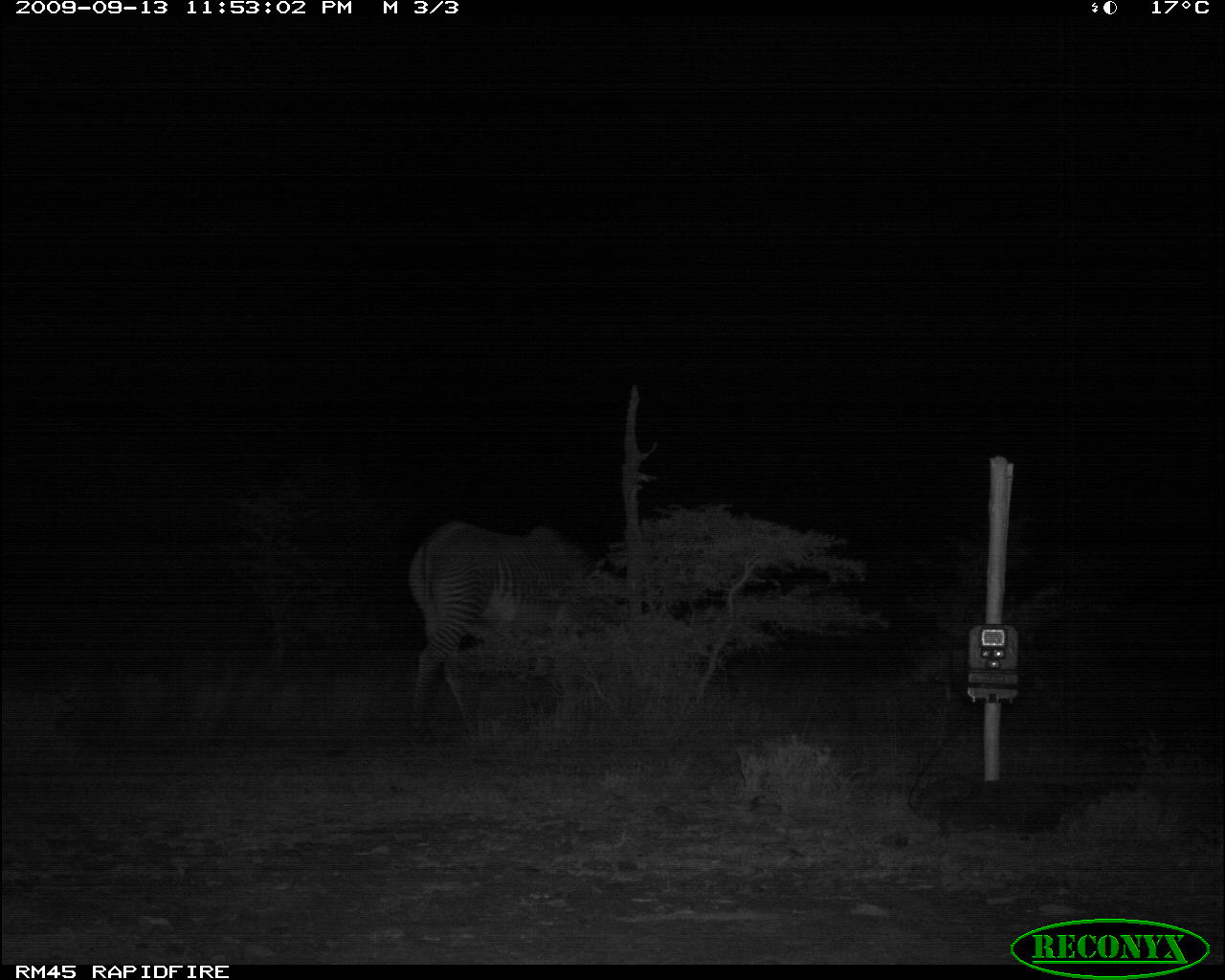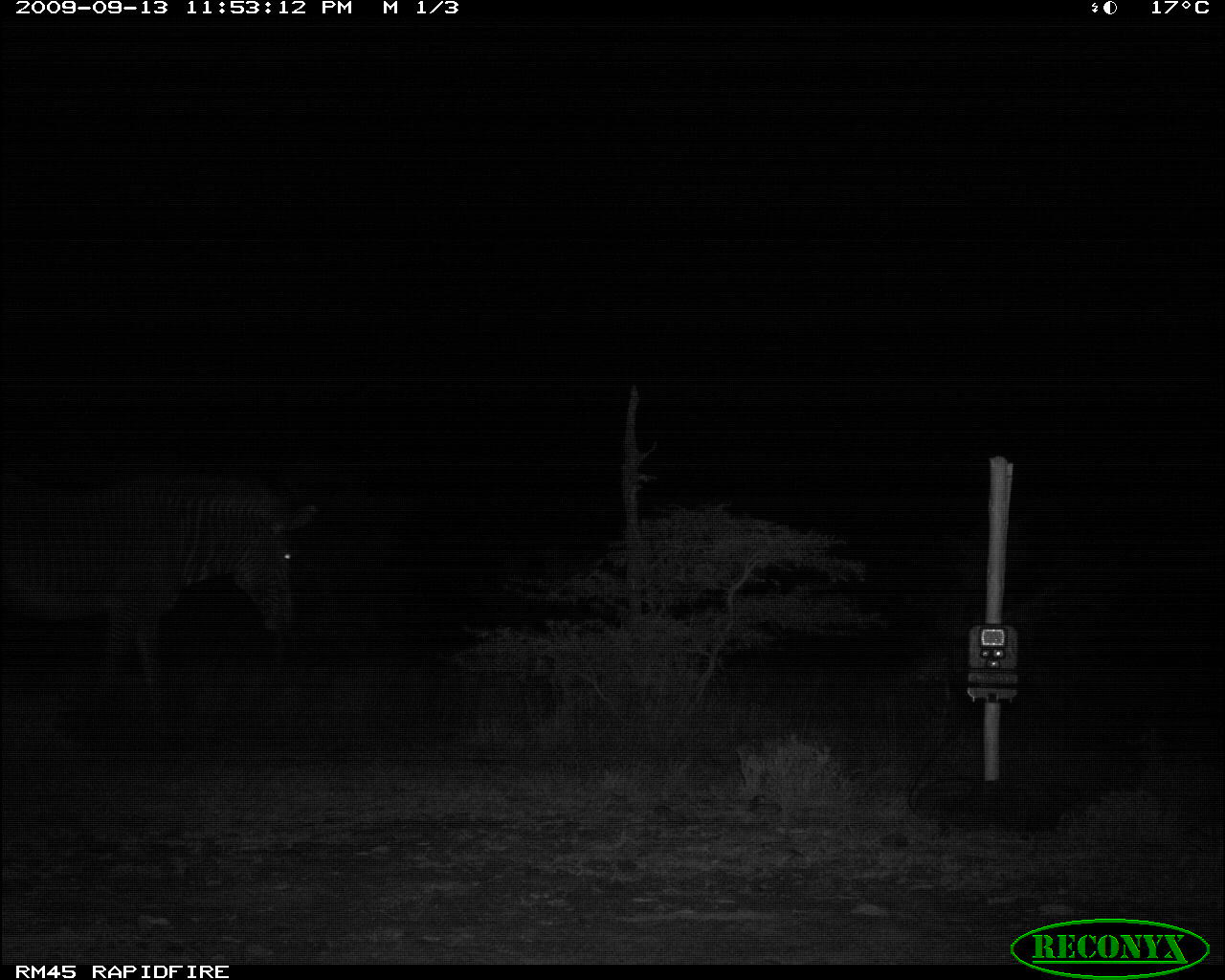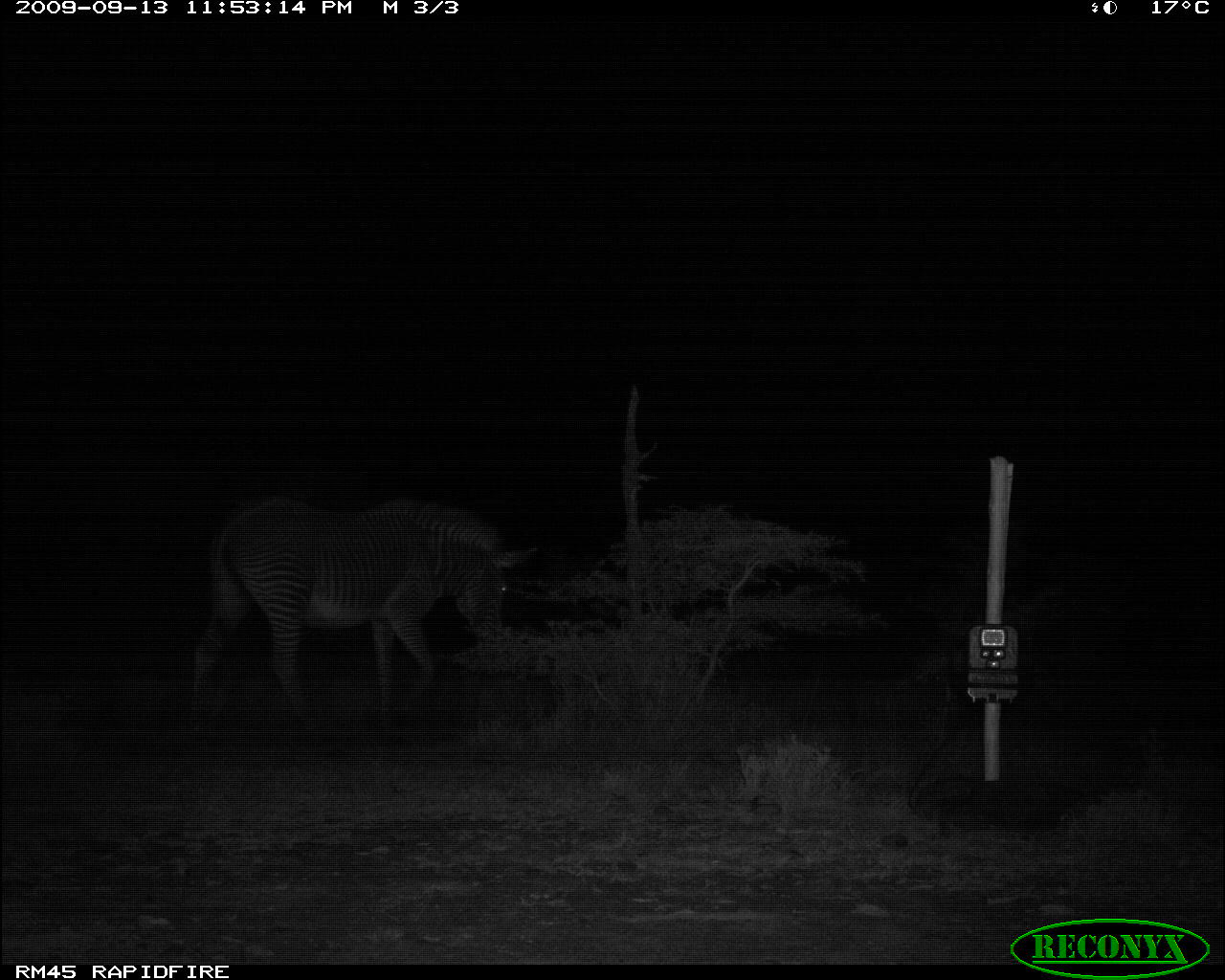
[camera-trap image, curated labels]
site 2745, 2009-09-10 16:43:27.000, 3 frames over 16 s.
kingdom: Animalia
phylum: Chordata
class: Mammalia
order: Perissodactyla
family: Equidae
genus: Equus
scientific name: Equus quagga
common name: plains zebra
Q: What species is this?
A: Equus quagga (plains zebra).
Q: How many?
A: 1.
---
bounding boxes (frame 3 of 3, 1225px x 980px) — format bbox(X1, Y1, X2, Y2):
equus quagga: bbox(182, 490, 541, 750)